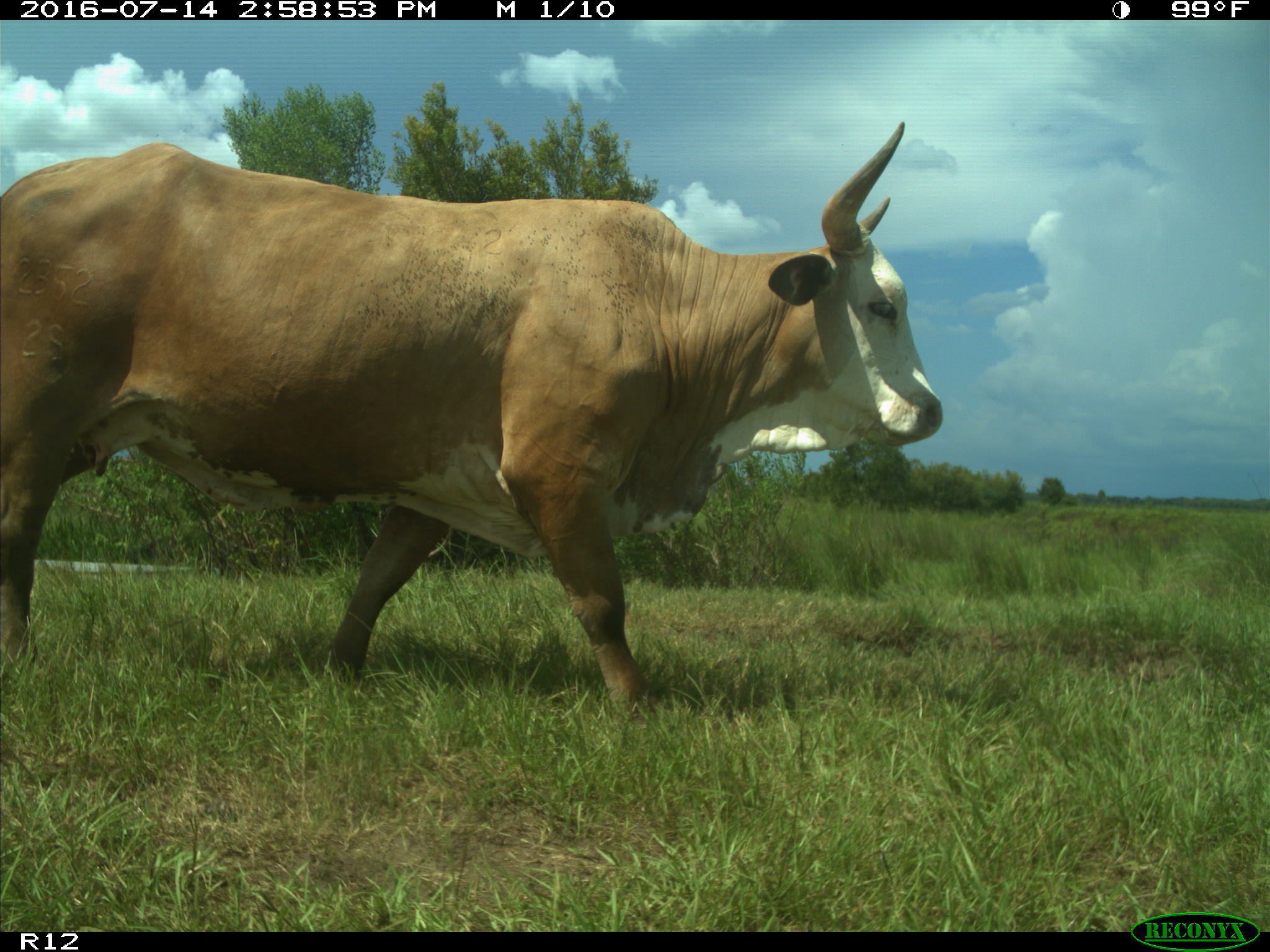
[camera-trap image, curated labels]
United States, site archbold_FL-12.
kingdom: Animalia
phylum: Chordata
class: Mammalia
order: Artiodactyla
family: Bovidae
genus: Bos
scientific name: Bos taurus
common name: domestic cow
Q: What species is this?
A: Bos taurus (domestic cow).